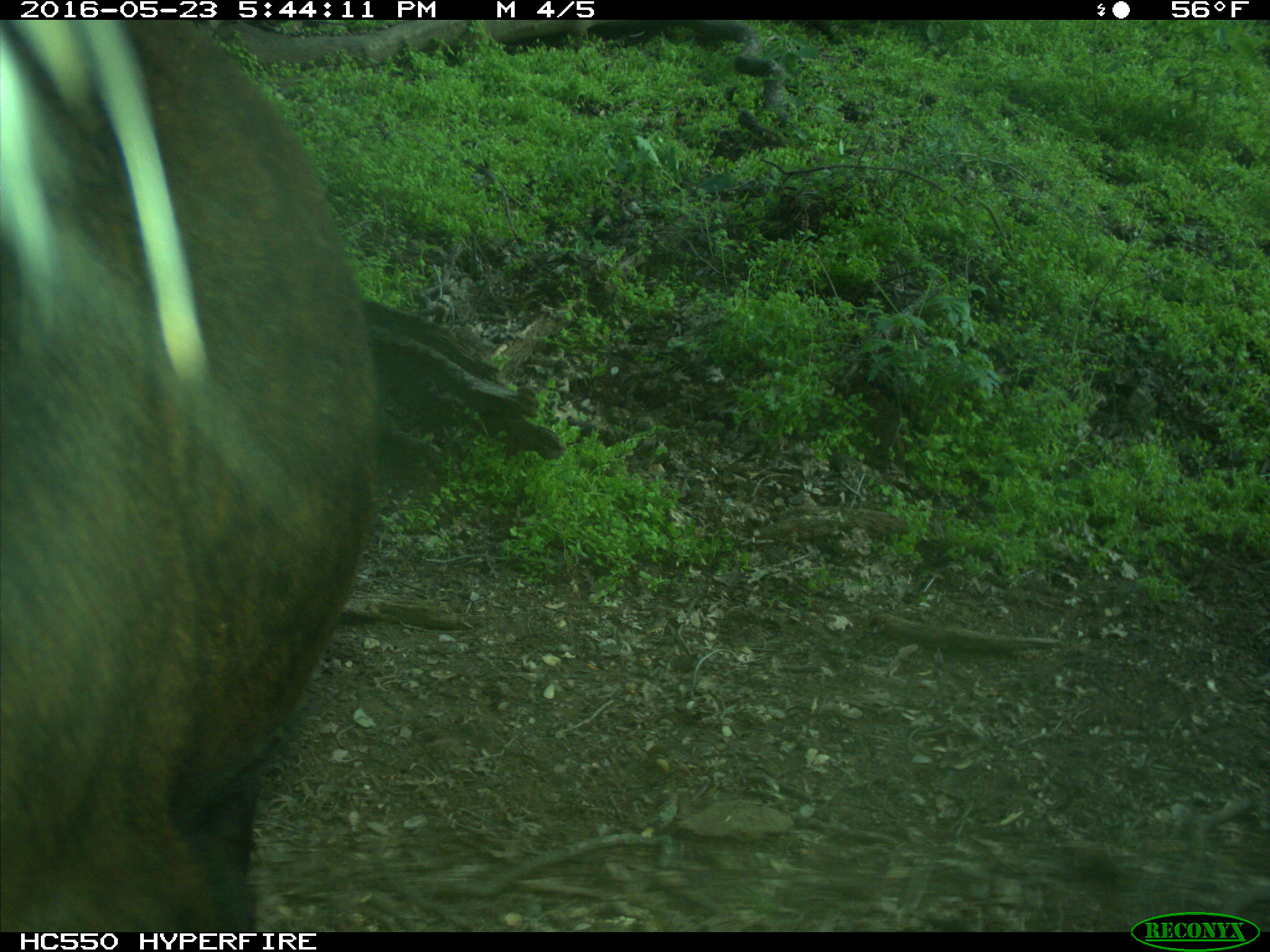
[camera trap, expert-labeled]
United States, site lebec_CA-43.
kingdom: Animalia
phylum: Chordata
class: Mammalia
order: Artiodactyla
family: Bovidae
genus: Bos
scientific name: Bos taurus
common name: domestic cow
Bos taurus (domestic cow).